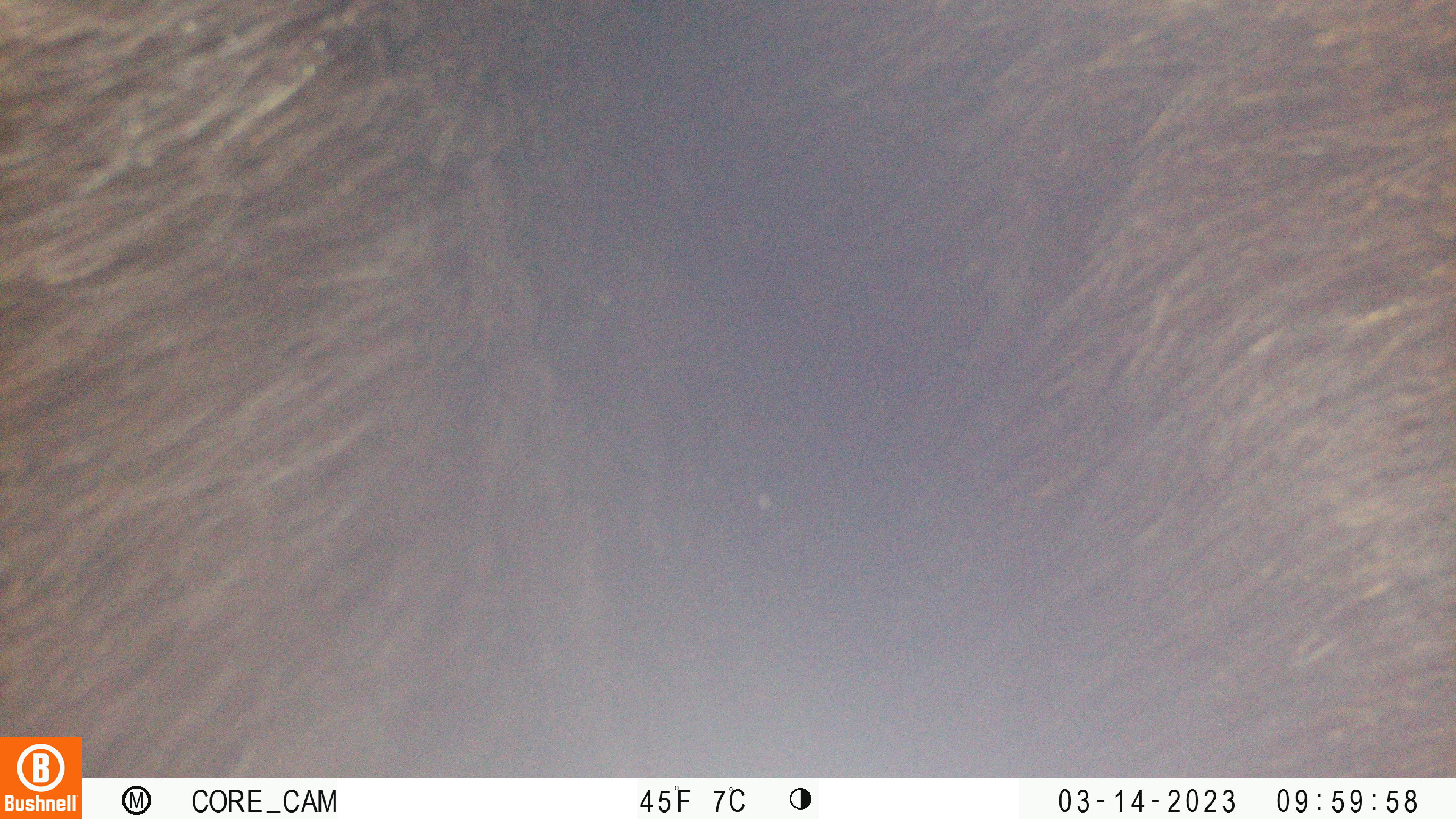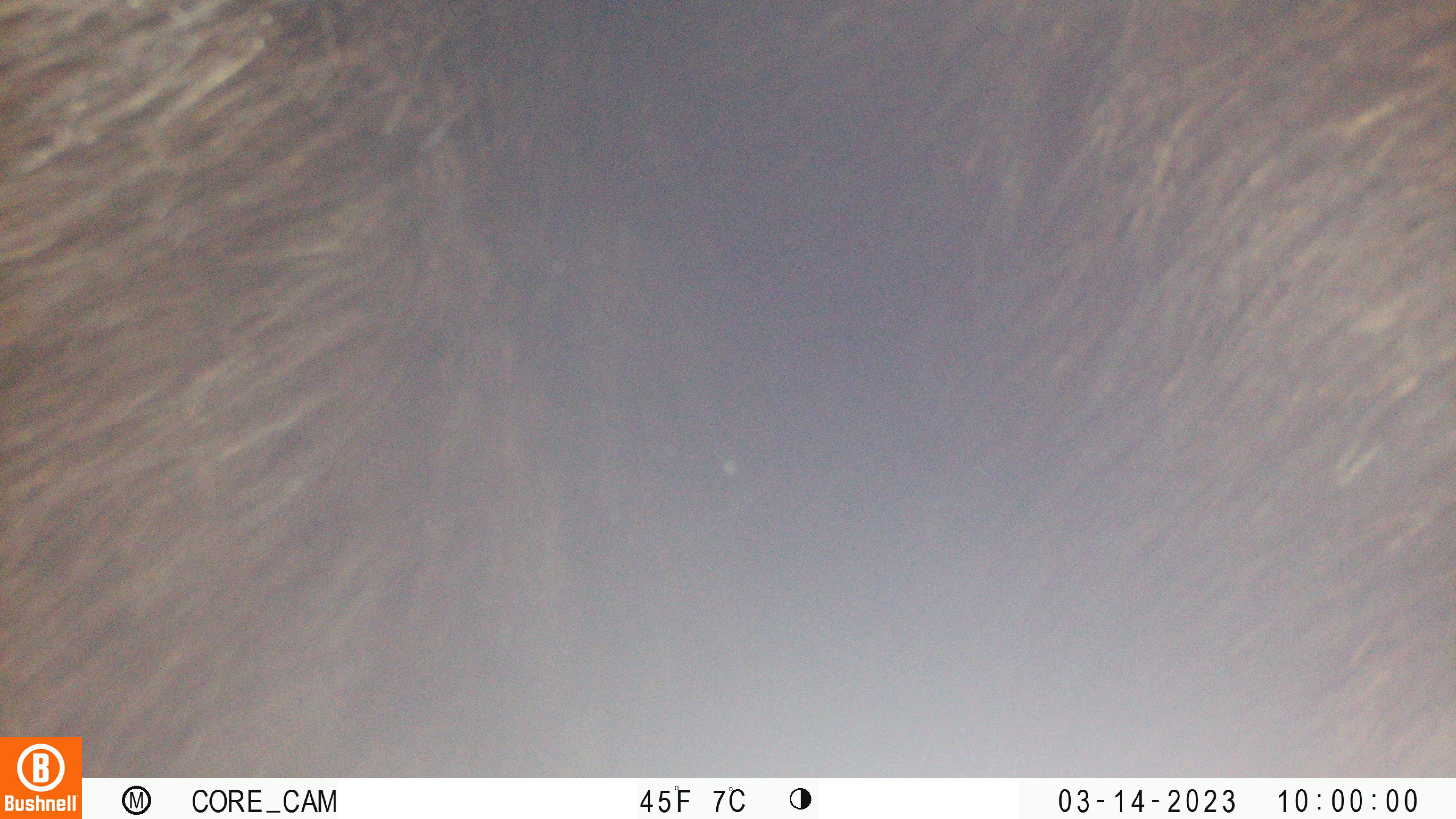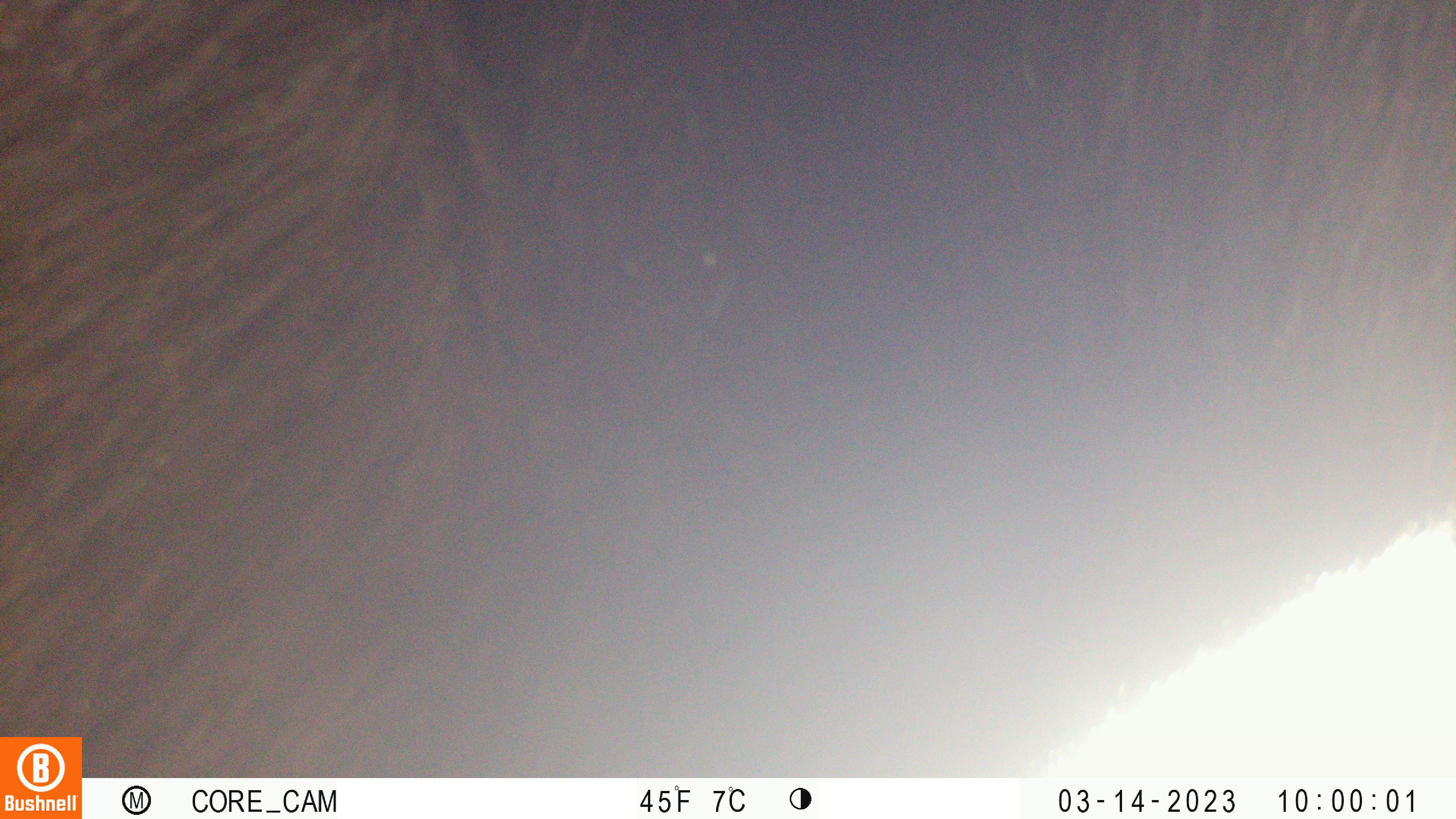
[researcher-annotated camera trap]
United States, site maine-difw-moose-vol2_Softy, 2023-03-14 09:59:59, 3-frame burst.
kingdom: Animalia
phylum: Chordata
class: Mammalia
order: Artiodactyla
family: Cervidae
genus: Alces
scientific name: Alces alces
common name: moose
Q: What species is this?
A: Moose (Alces alces).